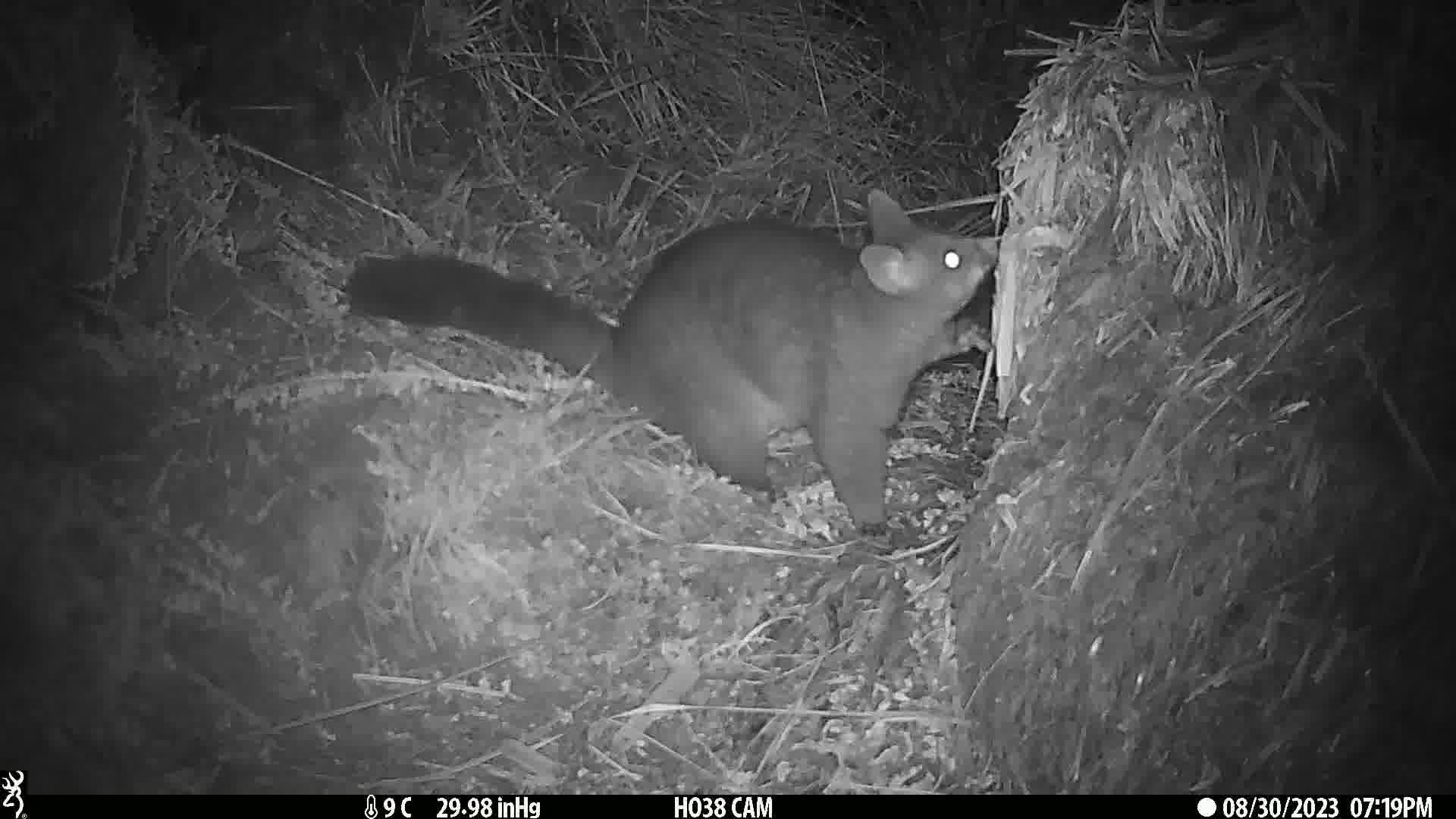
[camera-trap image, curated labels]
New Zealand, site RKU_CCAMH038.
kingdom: Animalia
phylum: Chordata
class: Mammalia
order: Diprotodontia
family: Phalangeridae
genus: Trichosurus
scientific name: Trichosurus vulpecula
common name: common brushtail possum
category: possum